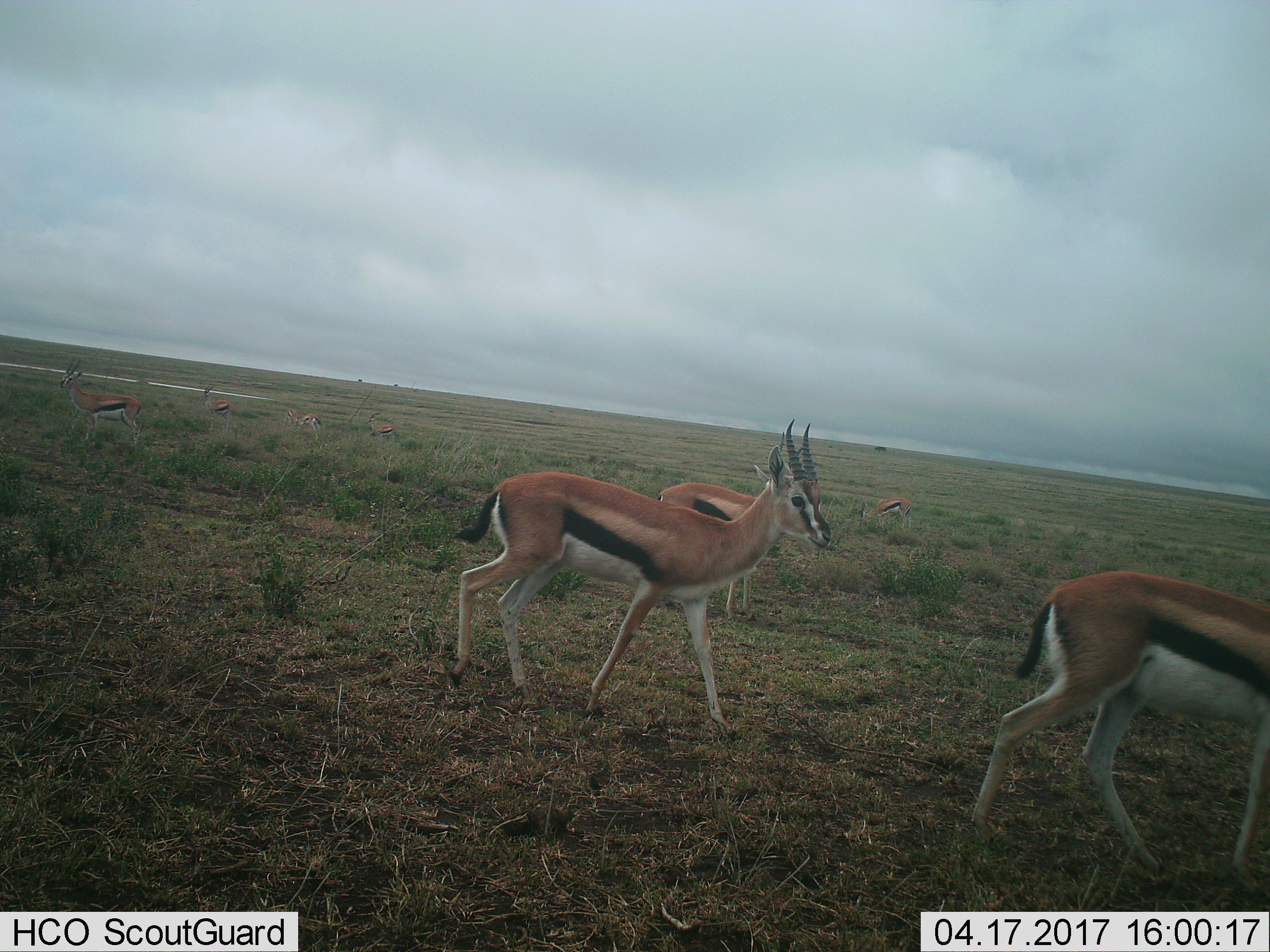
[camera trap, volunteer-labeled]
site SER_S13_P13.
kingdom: Animalia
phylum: Chordata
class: Mammalia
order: Artiodactyla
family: Bovidae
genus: Eudorcas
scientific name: Eudorcas thomsonii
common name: thomson's gazelle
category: gazellethomsons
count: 8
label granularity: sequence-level